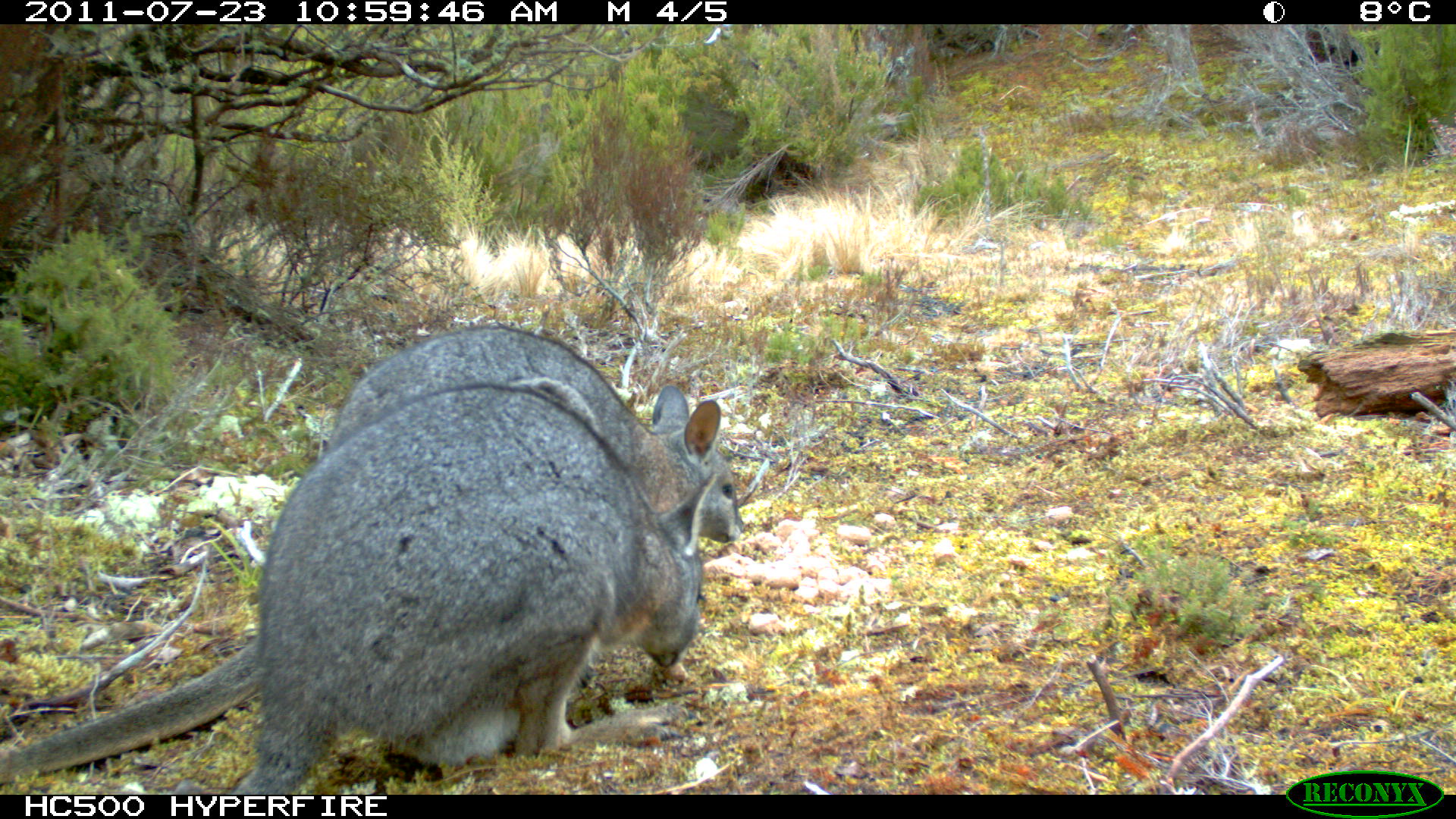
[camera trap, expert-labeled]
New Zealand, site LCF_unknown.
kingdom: Animalia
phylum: Chordata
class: Mammalia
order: Diprotodontia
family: Macropodidae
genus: Notamacropus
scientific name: Notamacropus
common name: wallaby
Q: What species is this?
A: Wallaby (Notamacropus).